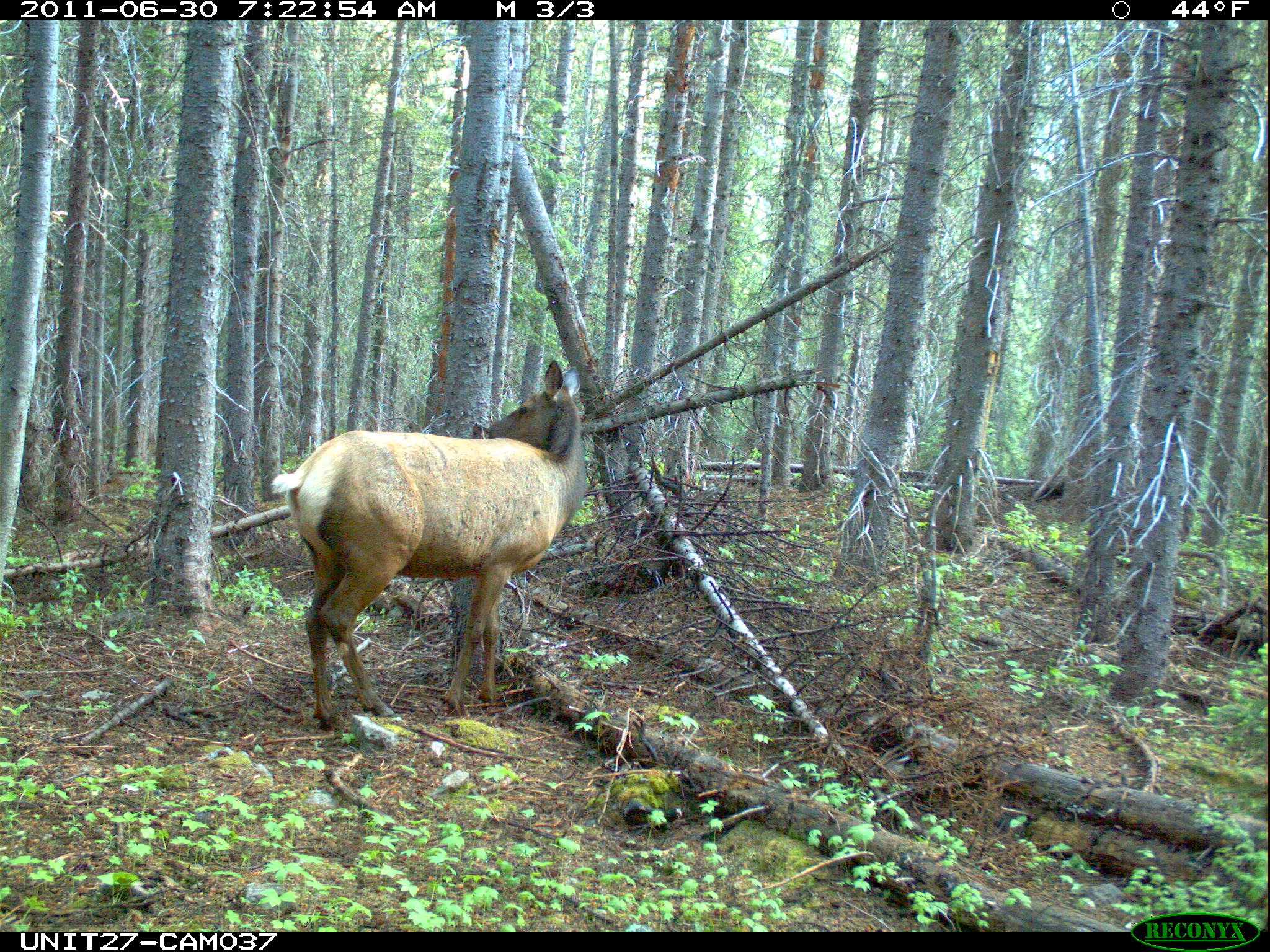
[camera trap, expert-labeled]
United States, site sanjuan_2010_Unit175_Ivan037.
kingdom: Animalia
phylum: Chordata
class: Mammalia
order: Artiodactyla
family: Cervidae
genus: Cervus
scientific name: Cervus elaphus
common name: red deer